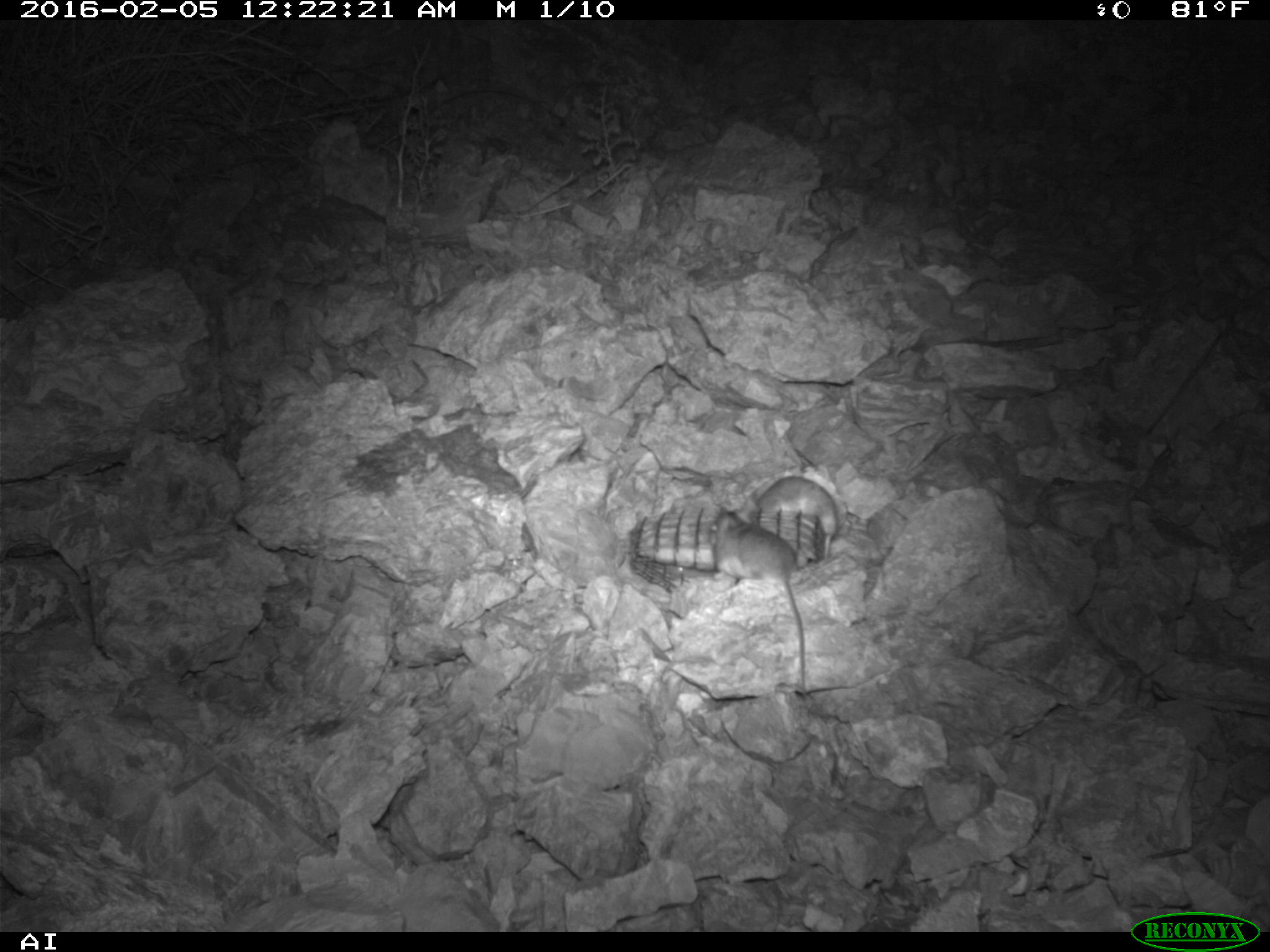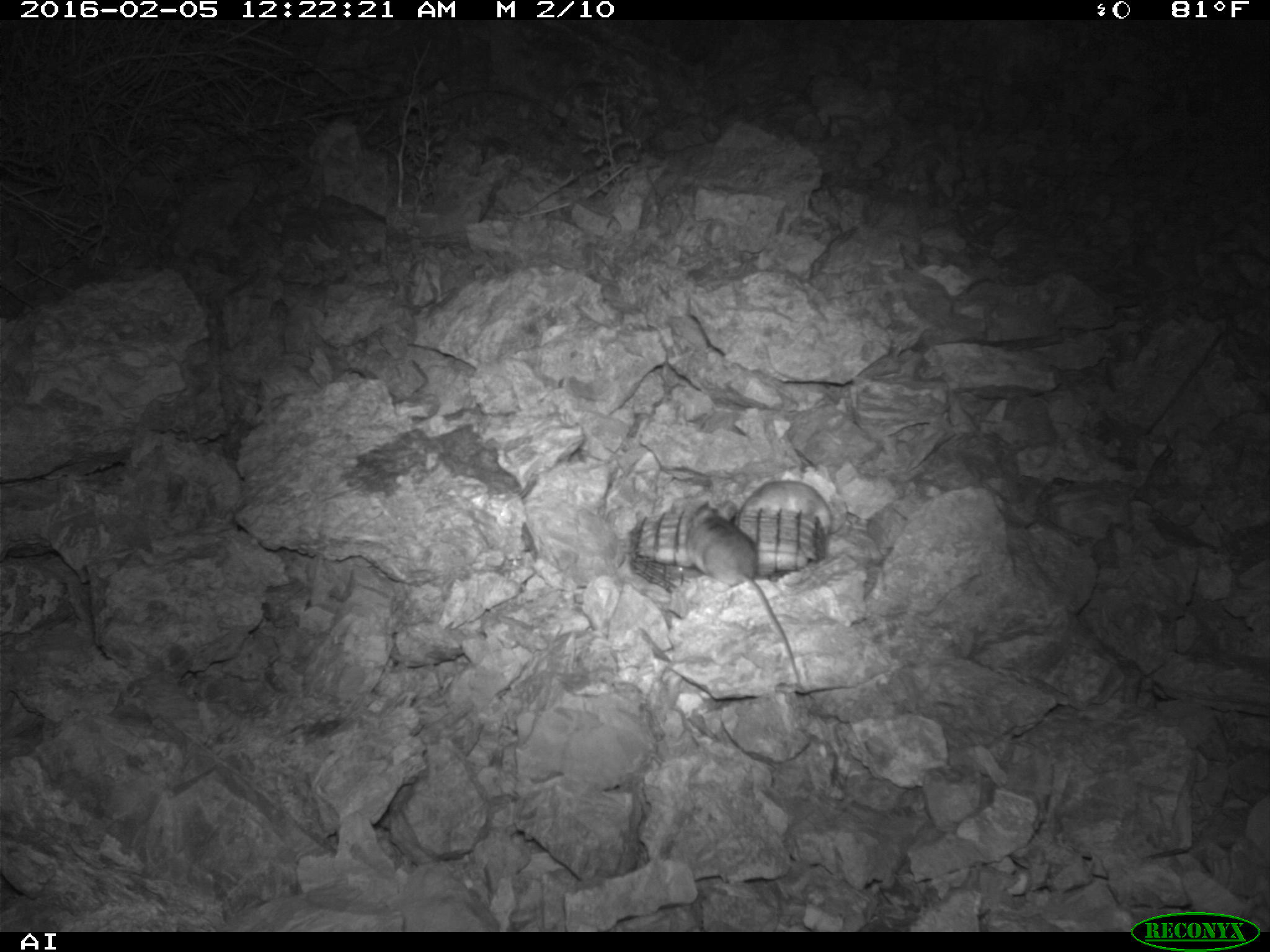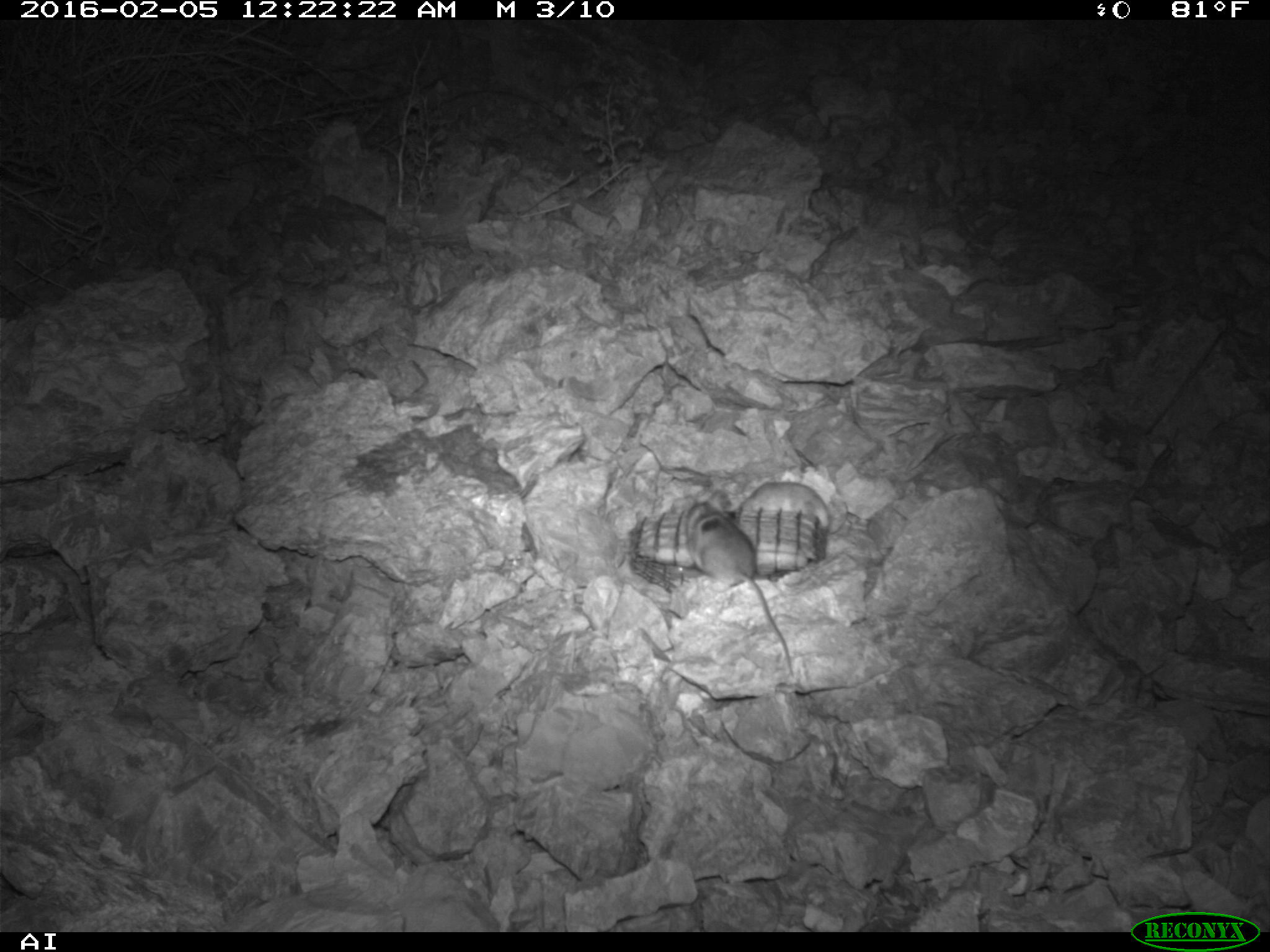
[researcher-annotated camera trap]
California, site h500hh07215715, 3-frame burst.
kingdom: Animalia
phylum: Chordata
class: Mammalia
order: Rodentia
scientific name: Rodentia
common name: rodent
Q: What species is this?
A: Rodent (Rodentia).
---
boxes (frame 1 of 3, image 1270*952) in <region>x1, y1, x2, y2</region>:
rodent: <region>711, 508, 806, 688</region>; <region>755, 475, 837, 558</region>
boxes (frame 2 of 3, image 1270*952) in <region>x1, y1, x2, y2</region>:
rodent: <region>685, 498, 817, 701</region>; <region>735, 480, 849, 541</region>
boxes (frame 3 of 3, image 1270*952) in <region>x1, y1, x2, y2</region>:
rodent: <region>685, 494, 792, 675</region>; <region>736, 481, 829, 533</region>